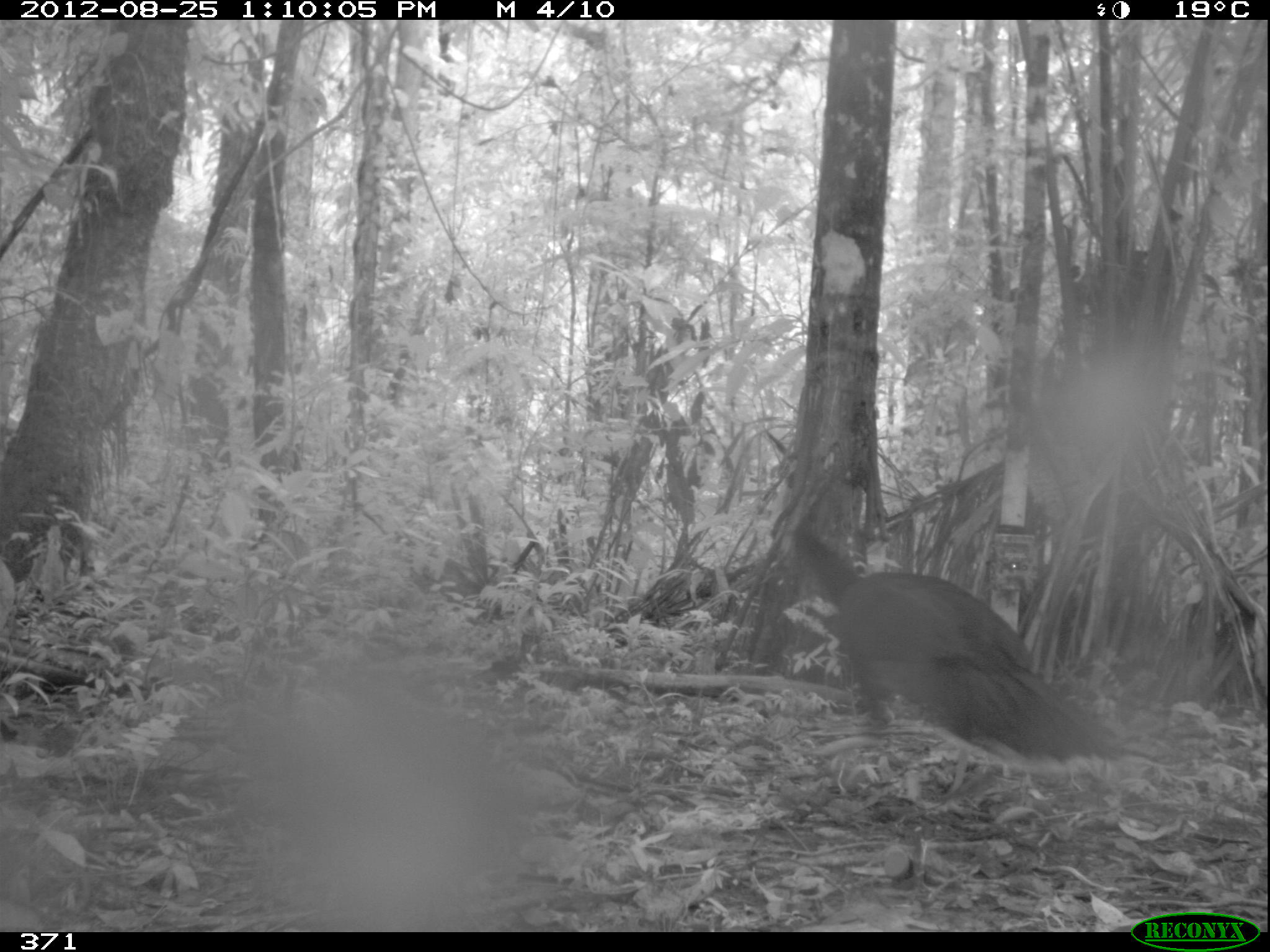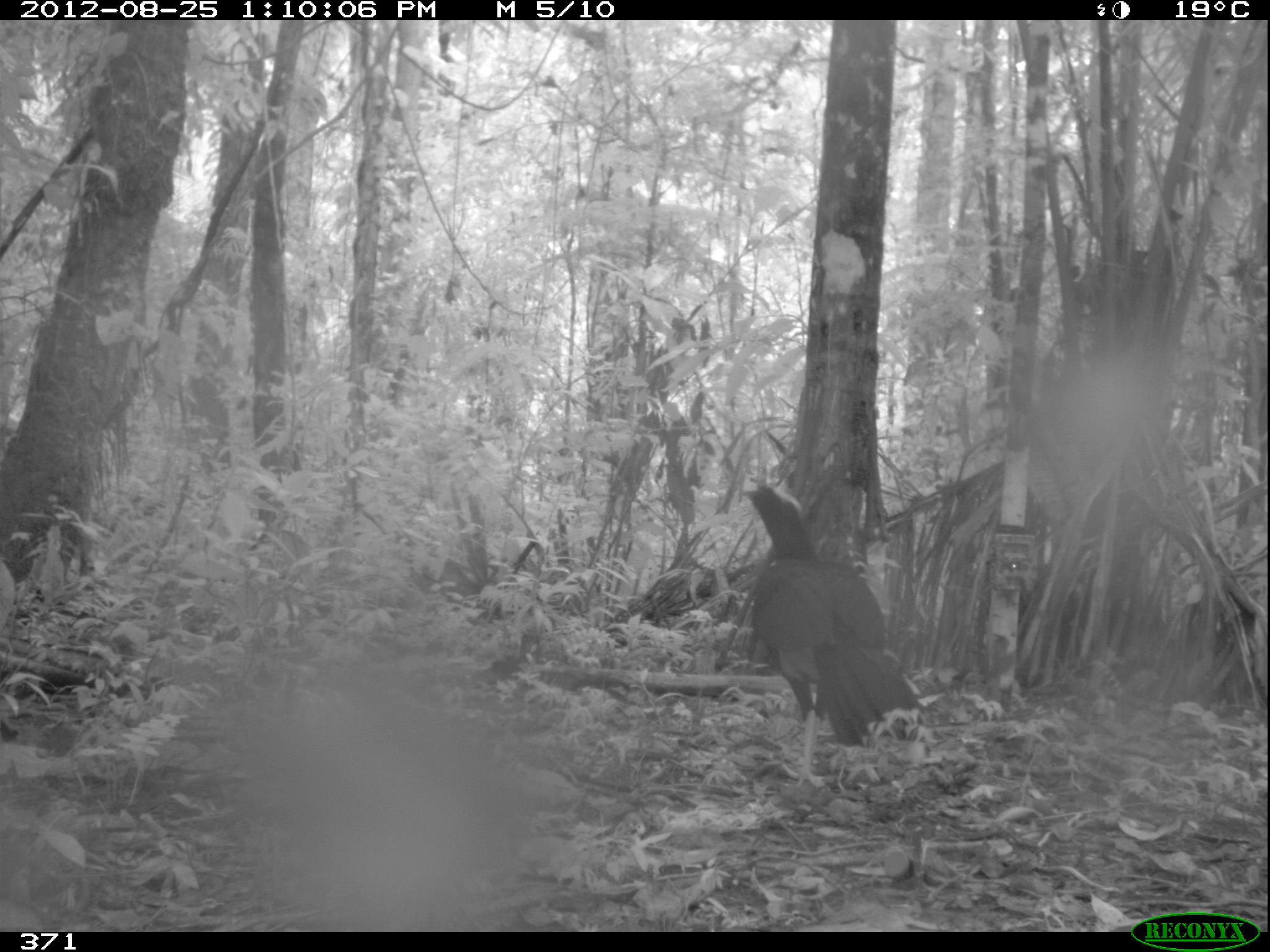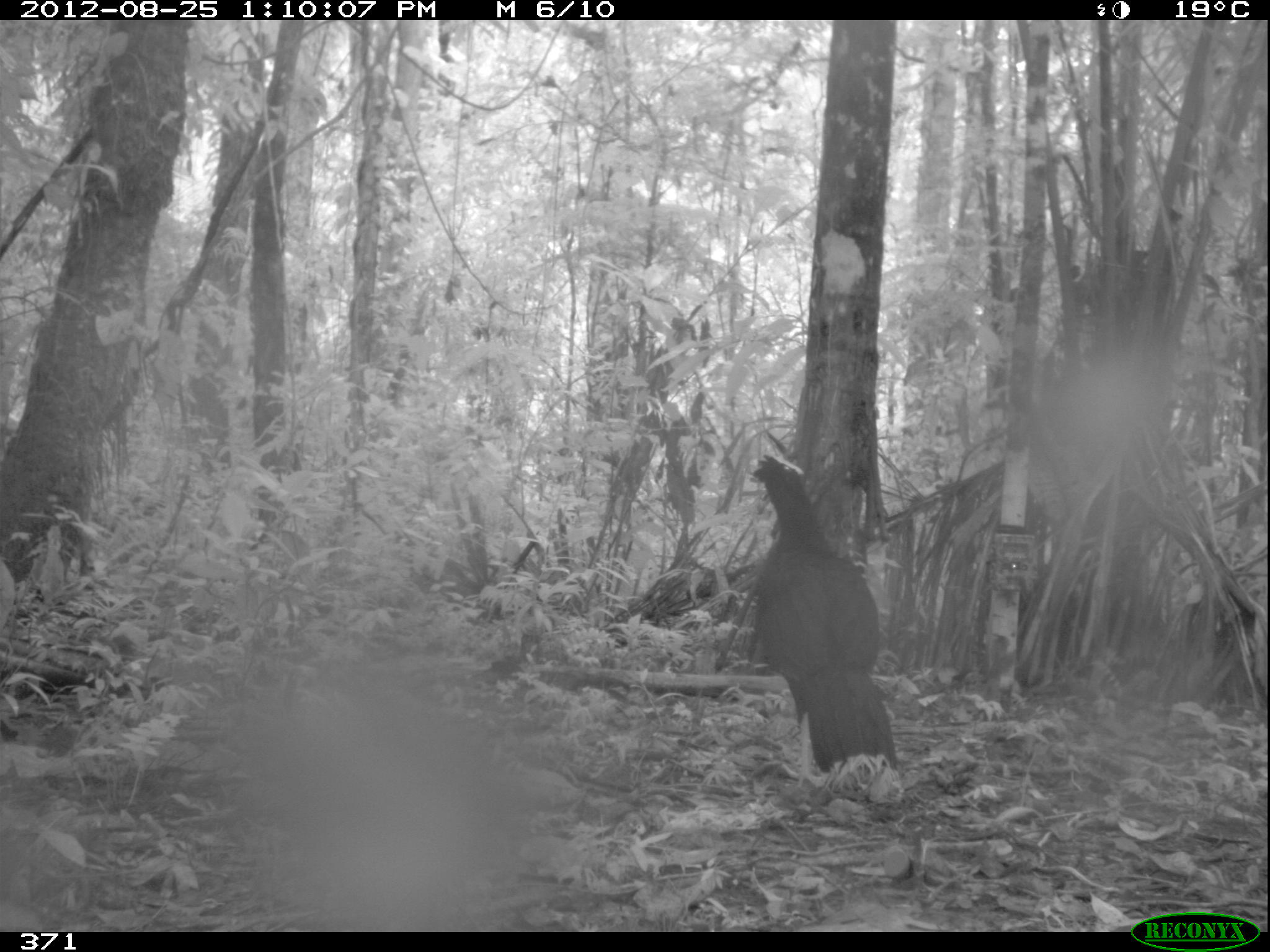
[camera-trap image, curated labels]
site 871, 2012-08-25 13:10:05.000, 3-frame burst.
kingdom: Animalia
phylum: Chordata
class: Aves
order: Galliformes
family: Cracidae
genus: Mitu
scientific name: Mitu tuberosum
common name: razor-billed curassow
Mitu tuberosum (razor-billed curassow).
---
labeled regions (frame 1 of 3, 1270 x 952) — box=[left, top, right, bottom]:
mitu tuberosum: box=[781, 508, 1159, 785]